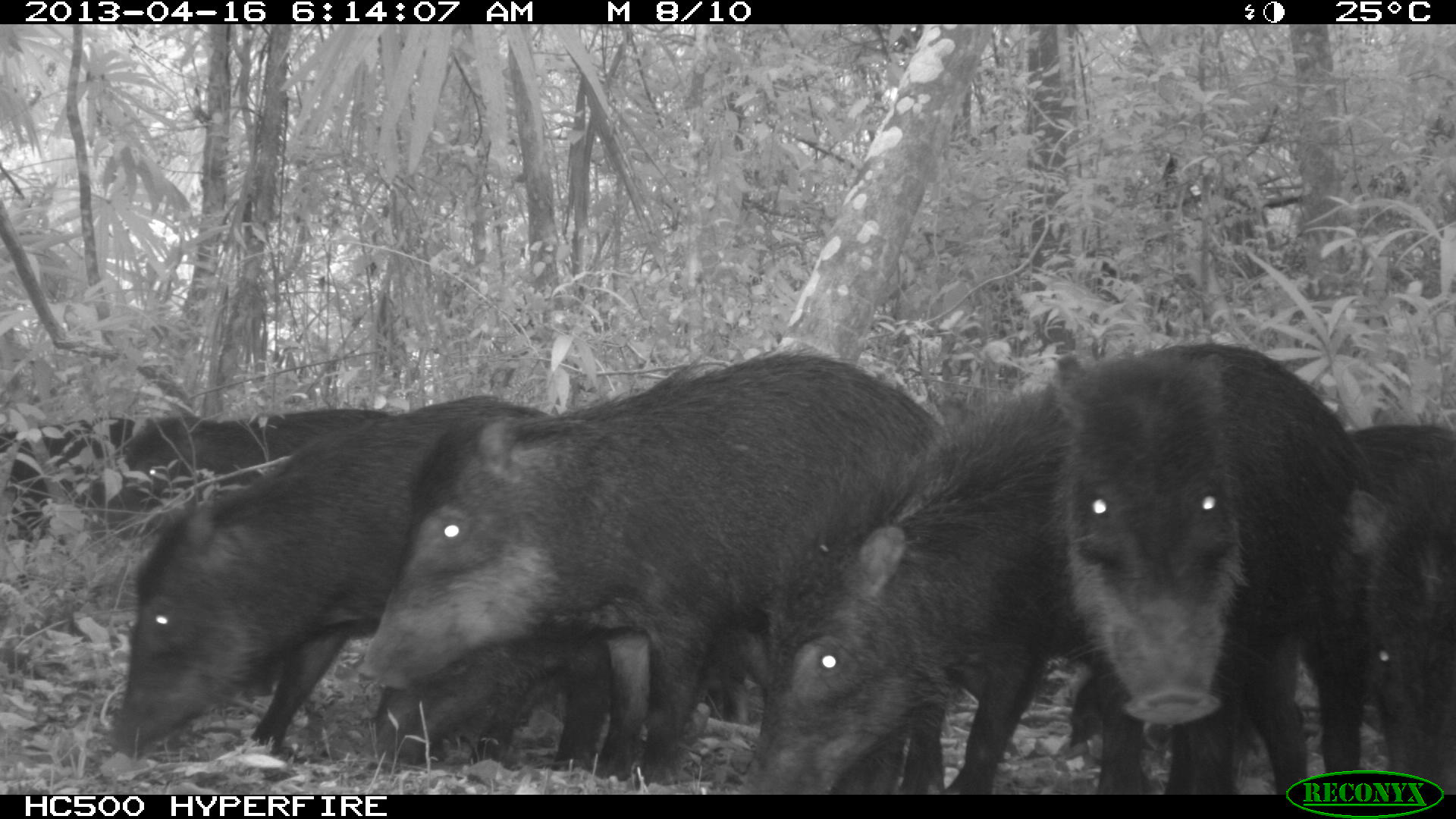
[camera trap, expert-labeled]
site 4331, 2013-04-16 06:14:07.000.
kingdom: Animalia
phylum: Chordata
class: Mammalia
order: Artiodactyla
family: Tayassuidae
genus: Tayassu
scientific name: Tayassu pecari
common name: white-lipped peccary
Tayassu pecari (white-lipped peccary), count 11.